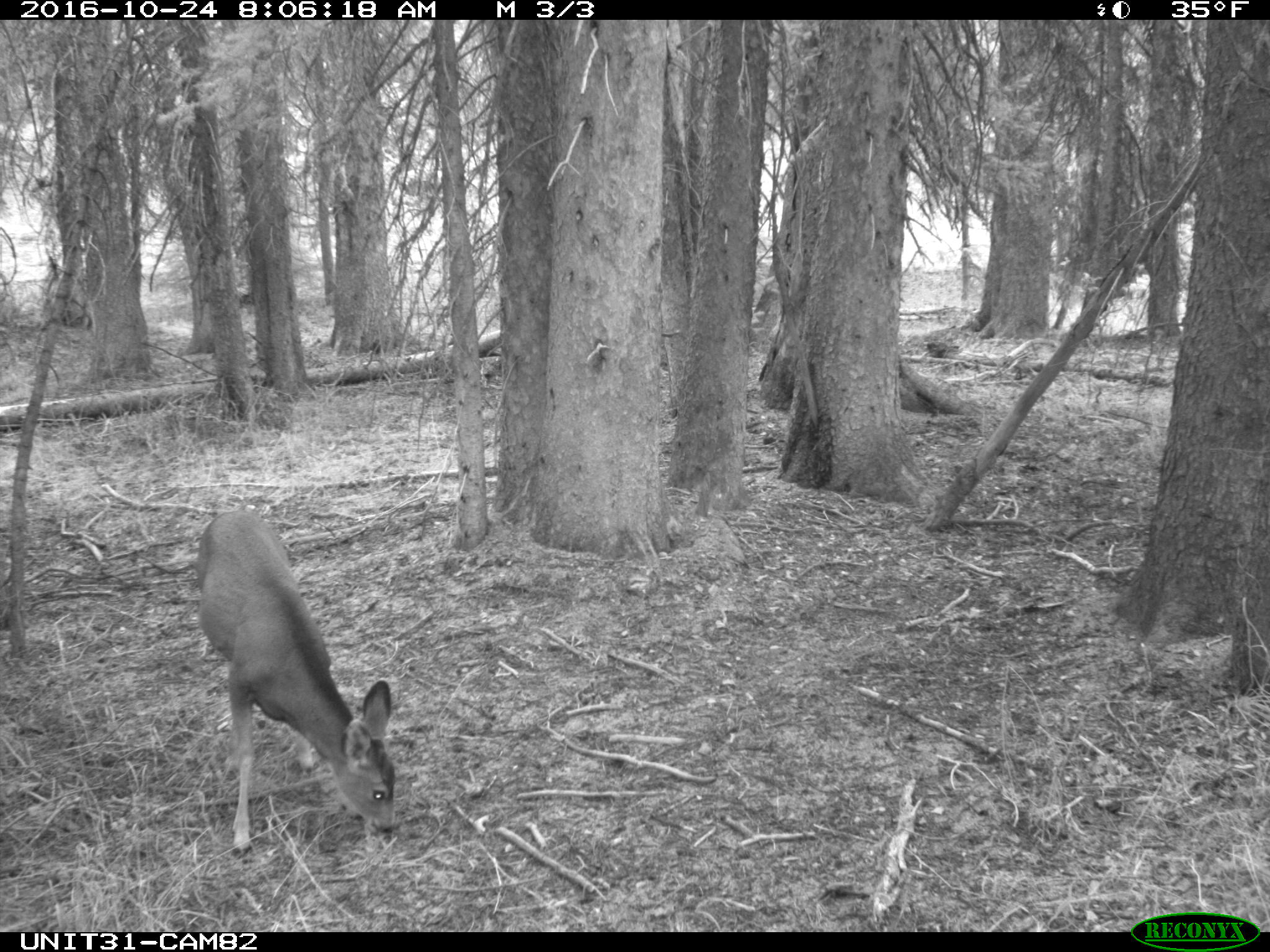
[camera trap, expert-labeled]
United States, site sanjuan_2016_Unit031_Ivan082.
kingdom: Animalia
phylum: Chordata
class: Mammalia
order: Artiodactyla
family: Cervidae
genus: Odocoileus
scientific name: Odocoileus hemionus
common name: mule deer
Odocoileus hemionus (mule deer).